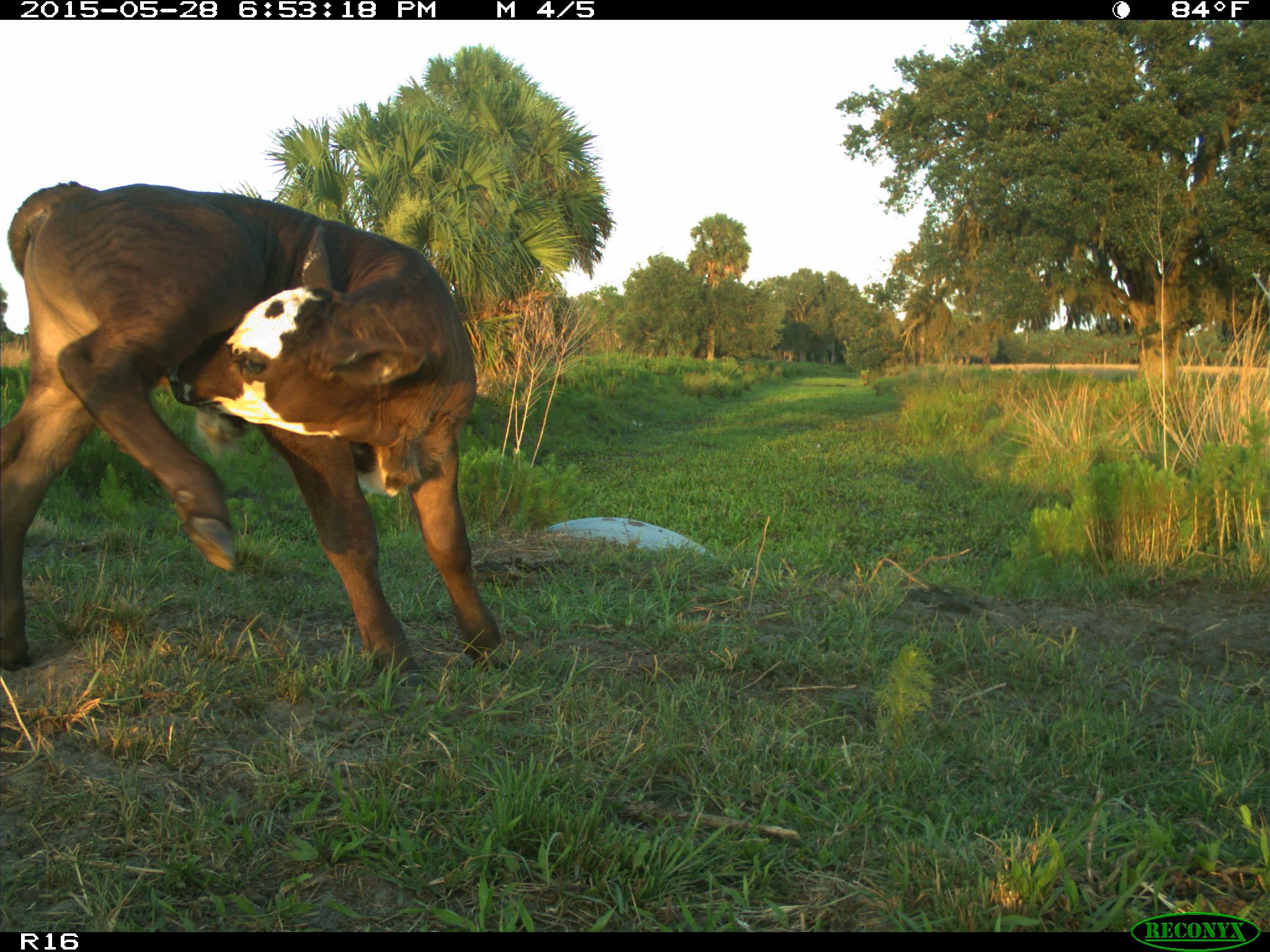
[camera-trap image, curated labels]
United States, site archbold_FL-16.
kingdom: Animalia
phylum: Chordata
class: Mammalia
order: Artiodactyla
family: Bovidae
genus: Bos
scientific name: Bos taurus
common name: domestic cow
Bos taurus (domestic cow).